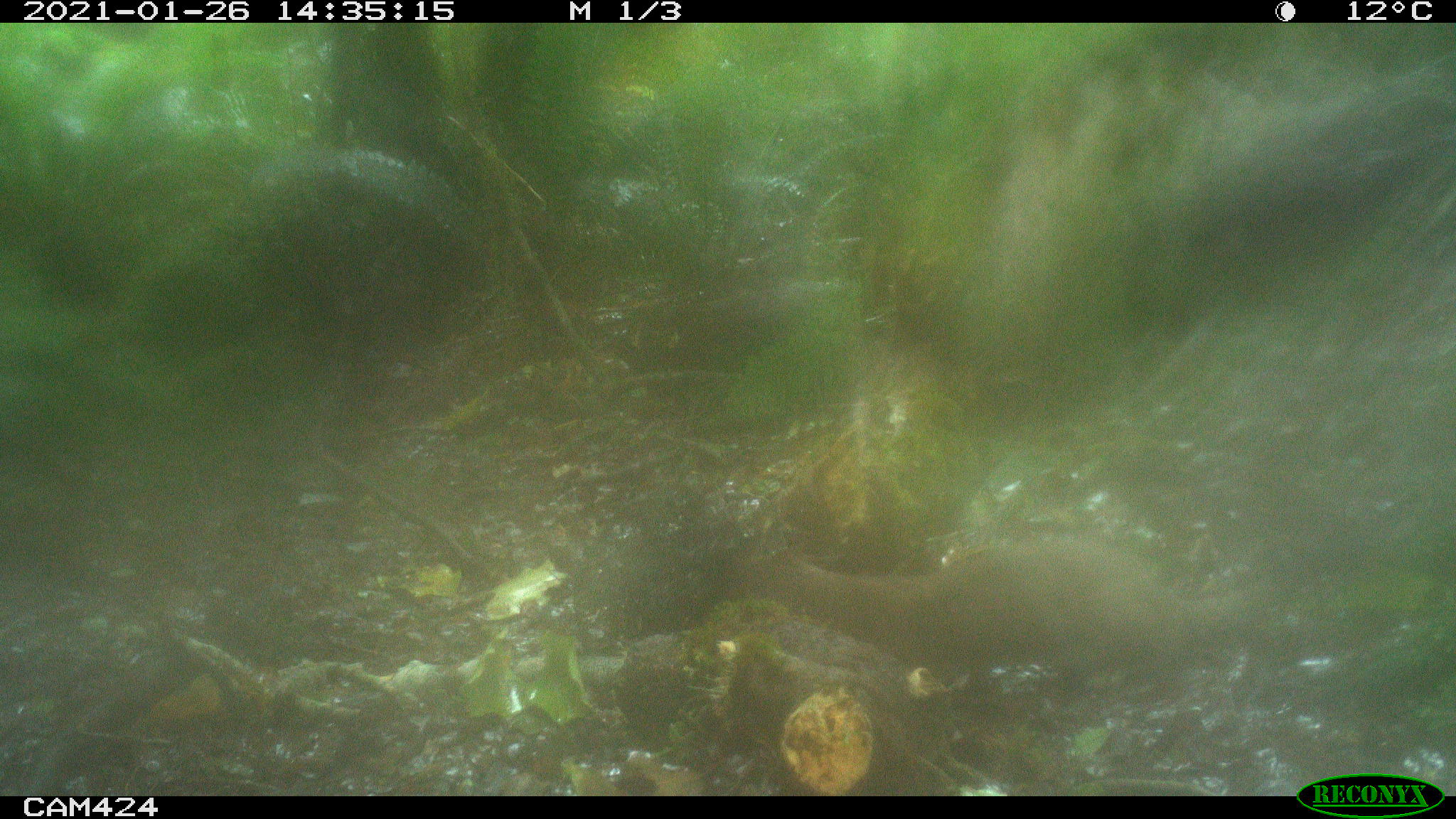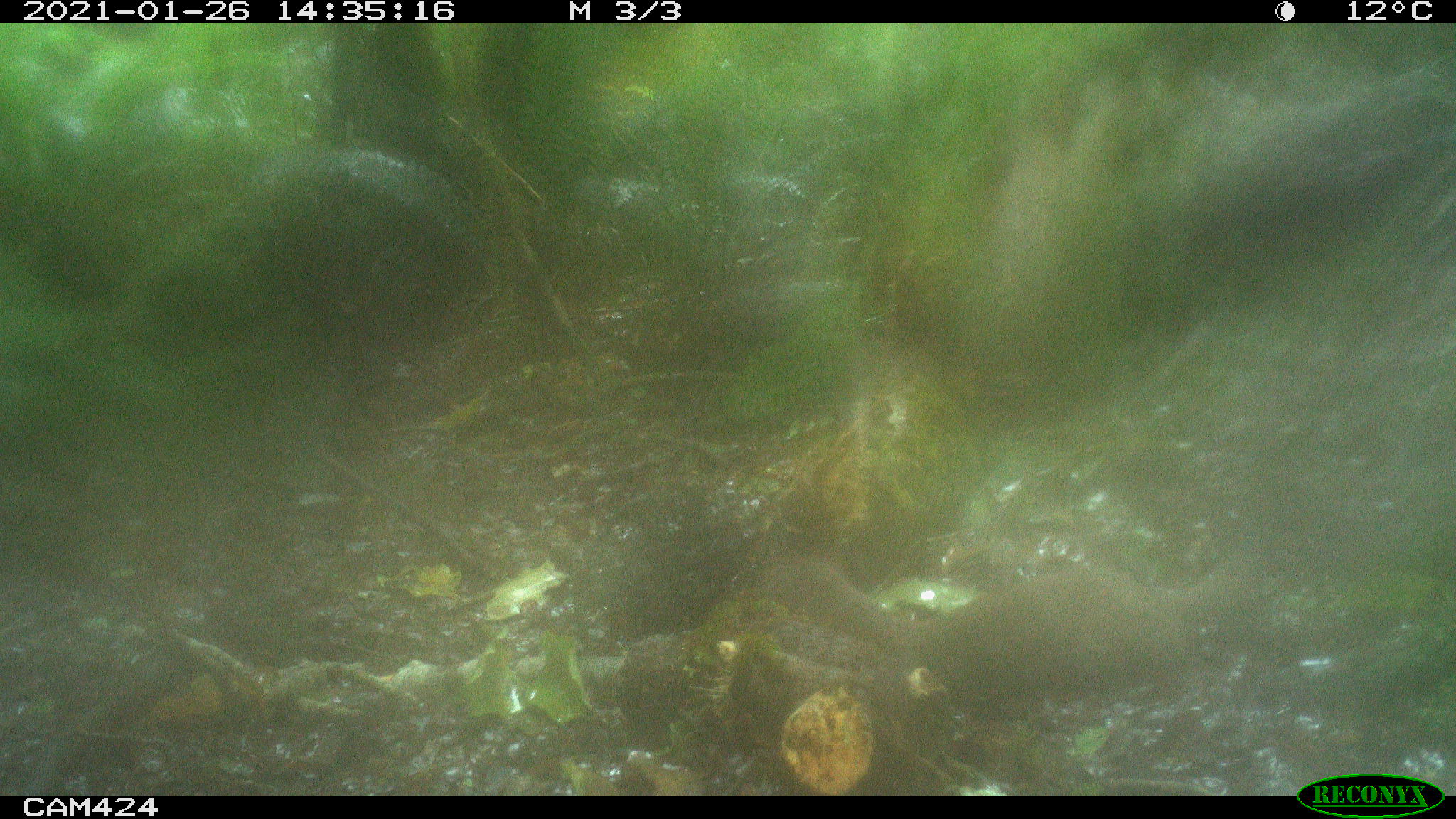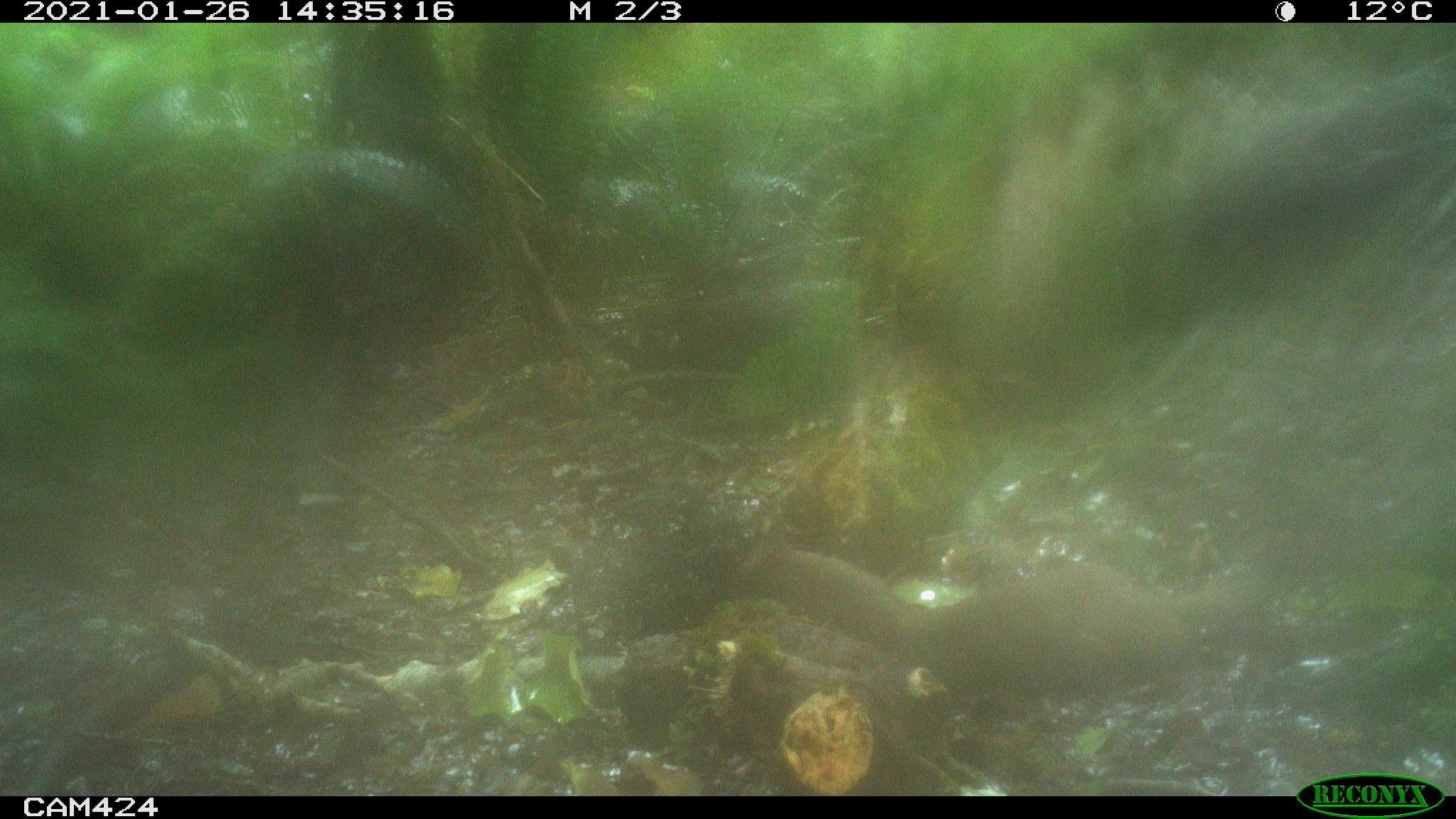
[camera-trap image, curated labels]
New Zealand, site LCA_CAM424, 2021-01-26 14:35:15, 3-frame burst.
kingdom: Animalia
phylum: Chordata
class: Mammalia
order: Carnivora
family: Mustelidae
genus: Mustela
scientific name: Mustela erminea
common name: stoat